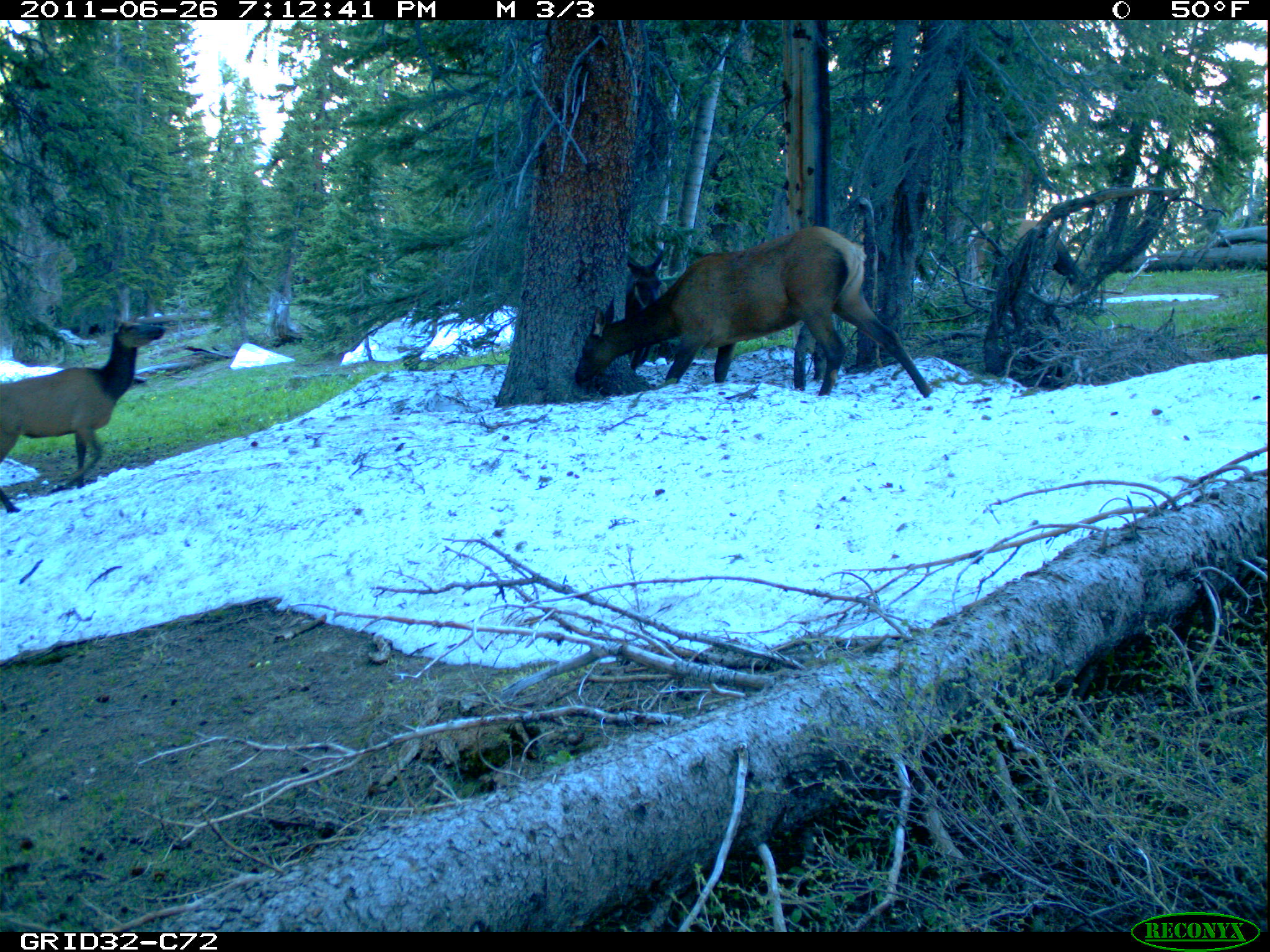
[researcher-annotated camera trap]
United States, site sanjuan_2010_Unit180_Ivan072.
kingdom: Animalia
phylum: Chordata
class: Mammalia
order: Artiodactyla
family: Cervidae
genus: Cervus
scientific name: Cervus elaphus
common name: red deer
Cervus elaphus (red deer).